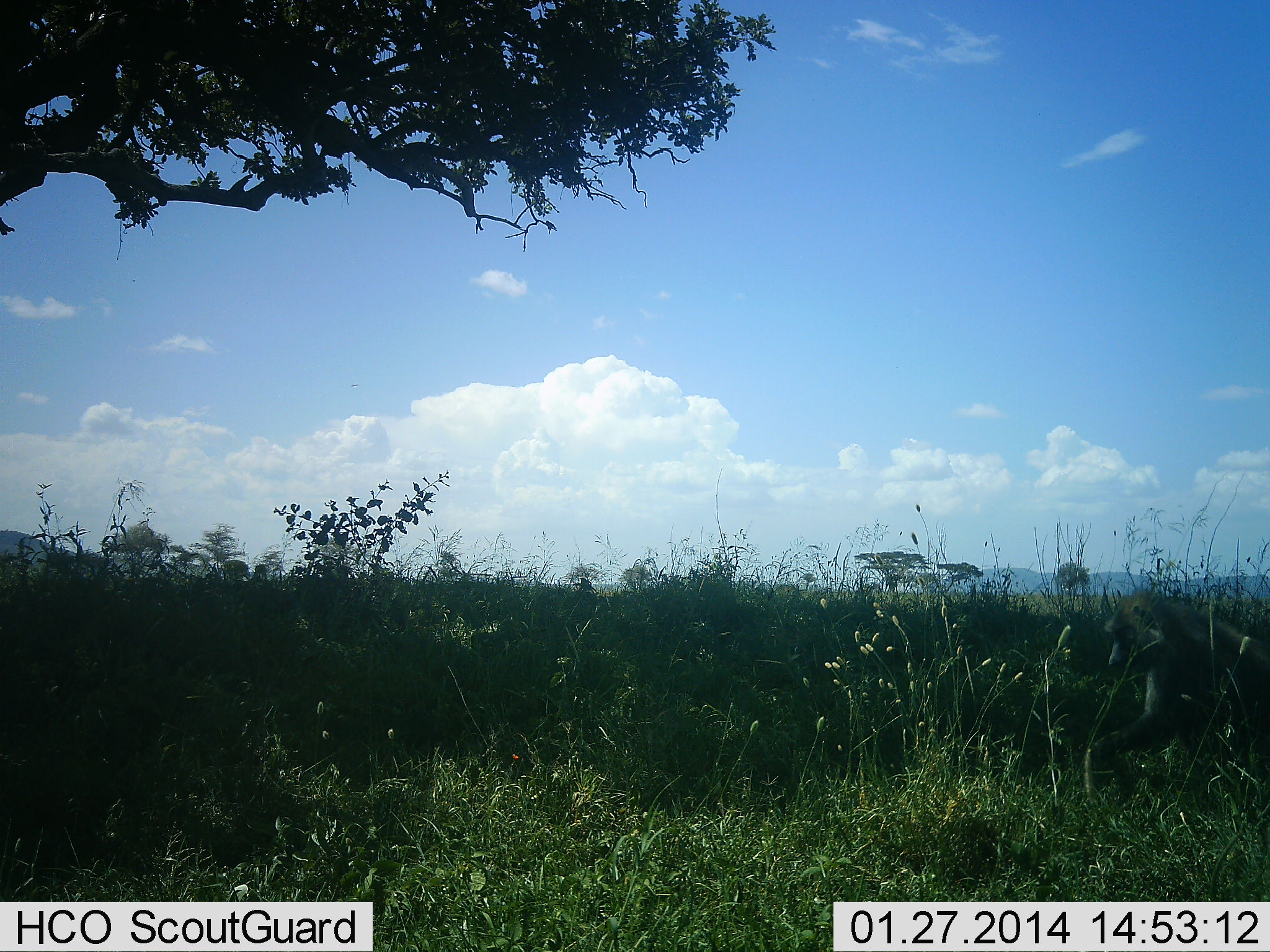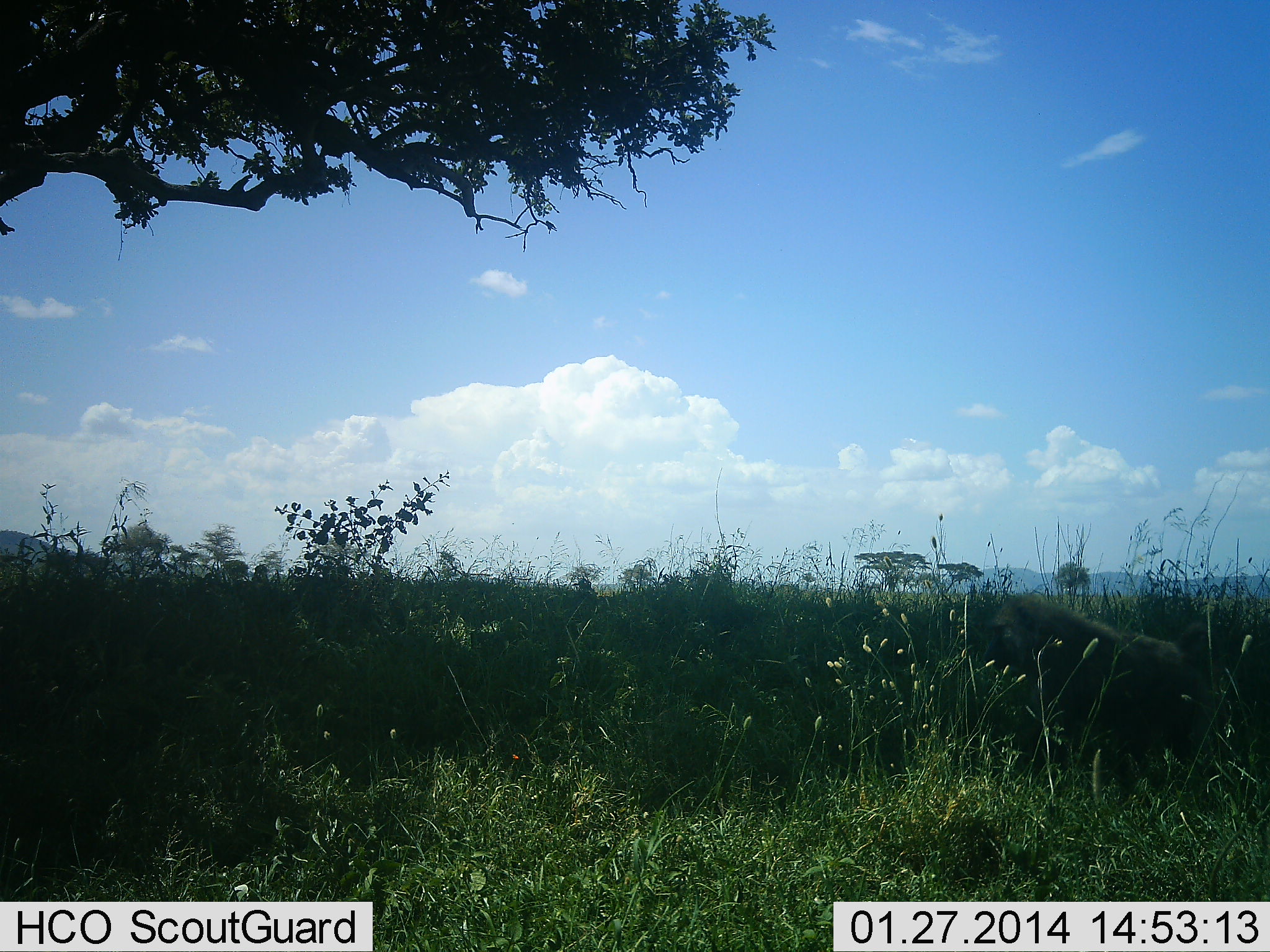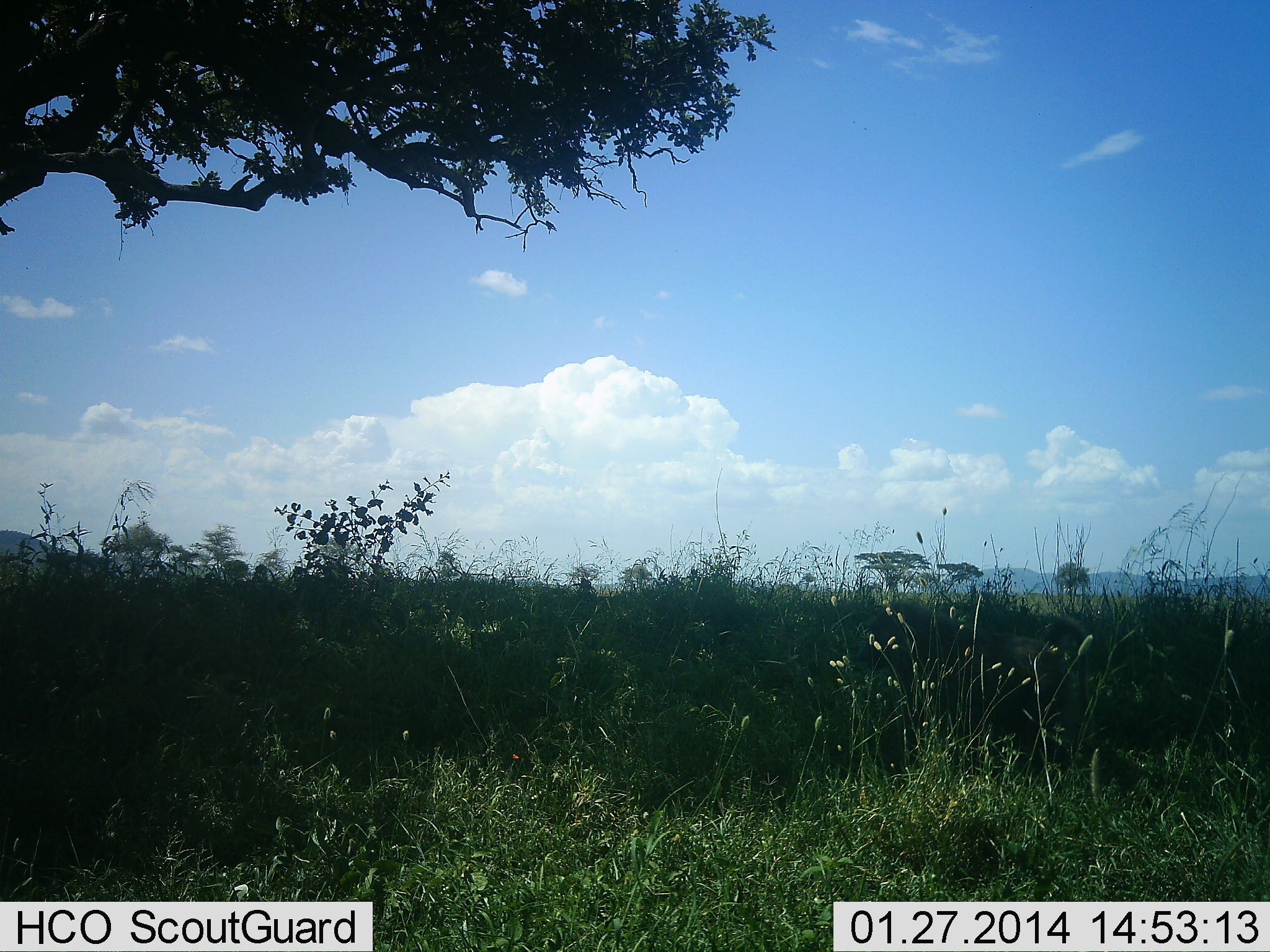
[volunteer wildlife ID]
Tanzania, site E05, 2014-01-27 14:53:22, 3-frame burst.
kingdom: Animalia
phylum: Chordata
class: Mammalia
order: Primates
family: Cercopithecidae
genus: Papio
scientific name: Papio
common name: baboon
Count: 1.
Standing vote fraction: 0%.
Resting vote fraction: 0%.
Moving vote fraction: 100%.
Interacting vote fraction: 0%.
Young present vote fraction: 0%.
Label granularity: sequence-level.